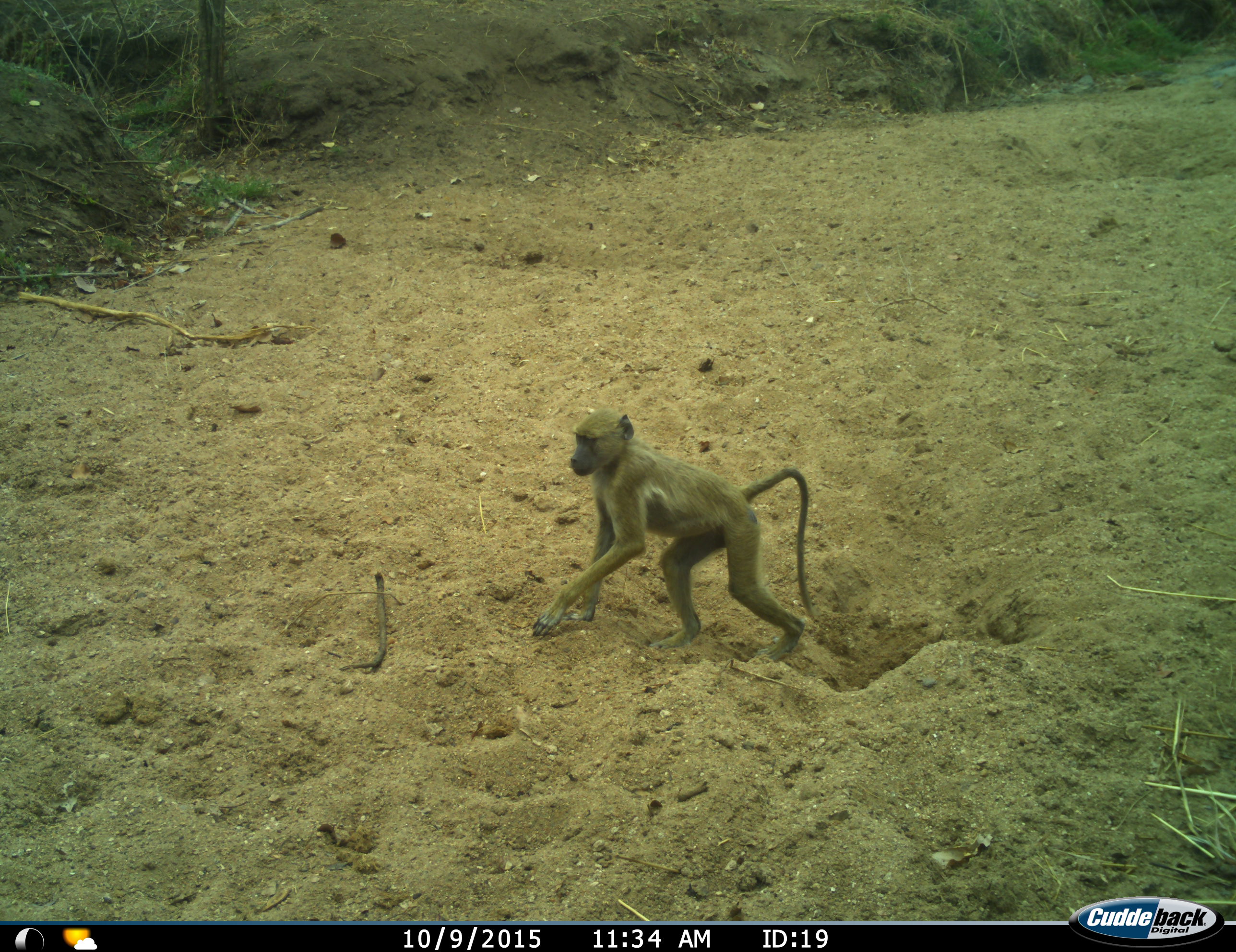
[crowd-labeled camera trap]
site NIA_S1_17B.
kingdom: Animalia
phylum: Chordata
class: Mammalia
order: Primates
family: Cercopithecidae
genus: Papio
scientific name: Papio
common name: baboon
Baboon (Papio), count 1. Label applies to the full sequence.